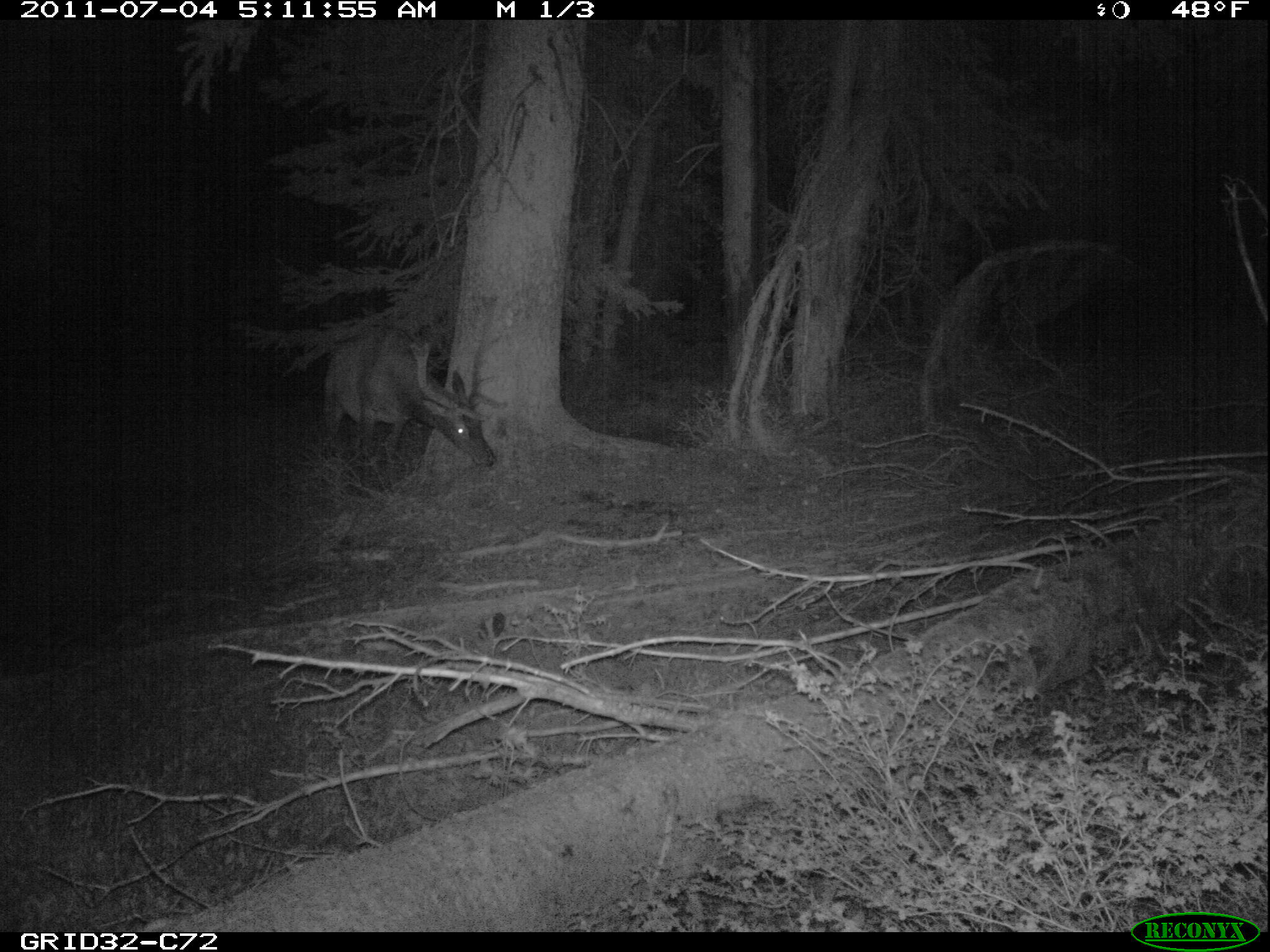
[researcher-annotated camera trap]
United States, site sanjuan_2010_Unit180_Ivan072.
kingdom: Animalia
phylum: Chordata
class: Mammalia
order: Artiodactyla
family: Cervidae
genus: Cervus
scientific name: Cervus elaphus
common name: red deer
Cervus elaphus (red deer).